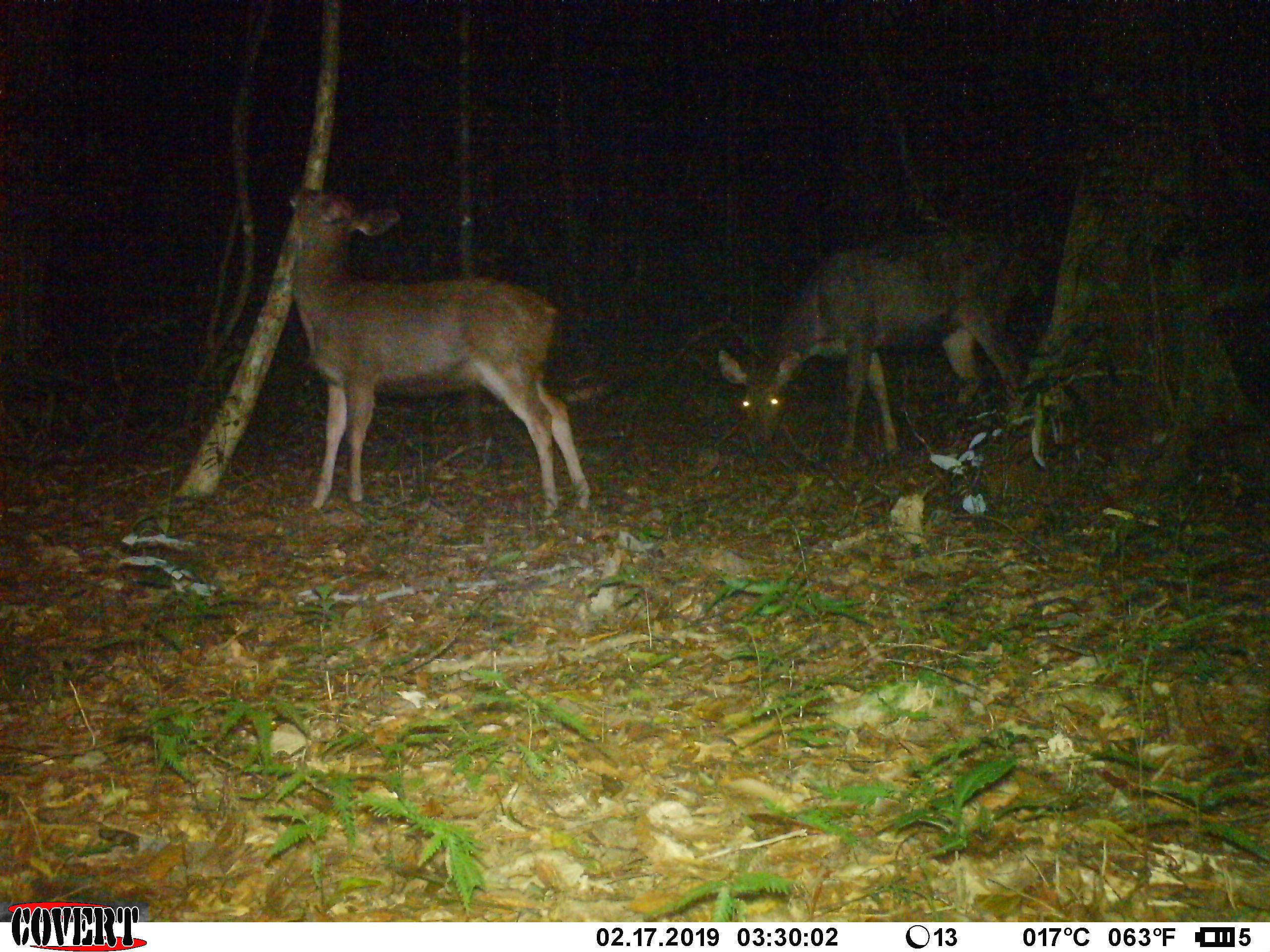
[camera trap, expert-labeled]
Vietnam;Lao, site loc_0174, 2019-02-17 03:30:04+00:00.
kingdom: Animalia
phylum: Chordata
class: Mammalia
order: Artiodactyla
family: Cervidae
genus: Rusa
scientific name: Rusa unicolor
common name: sambar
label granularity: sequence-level